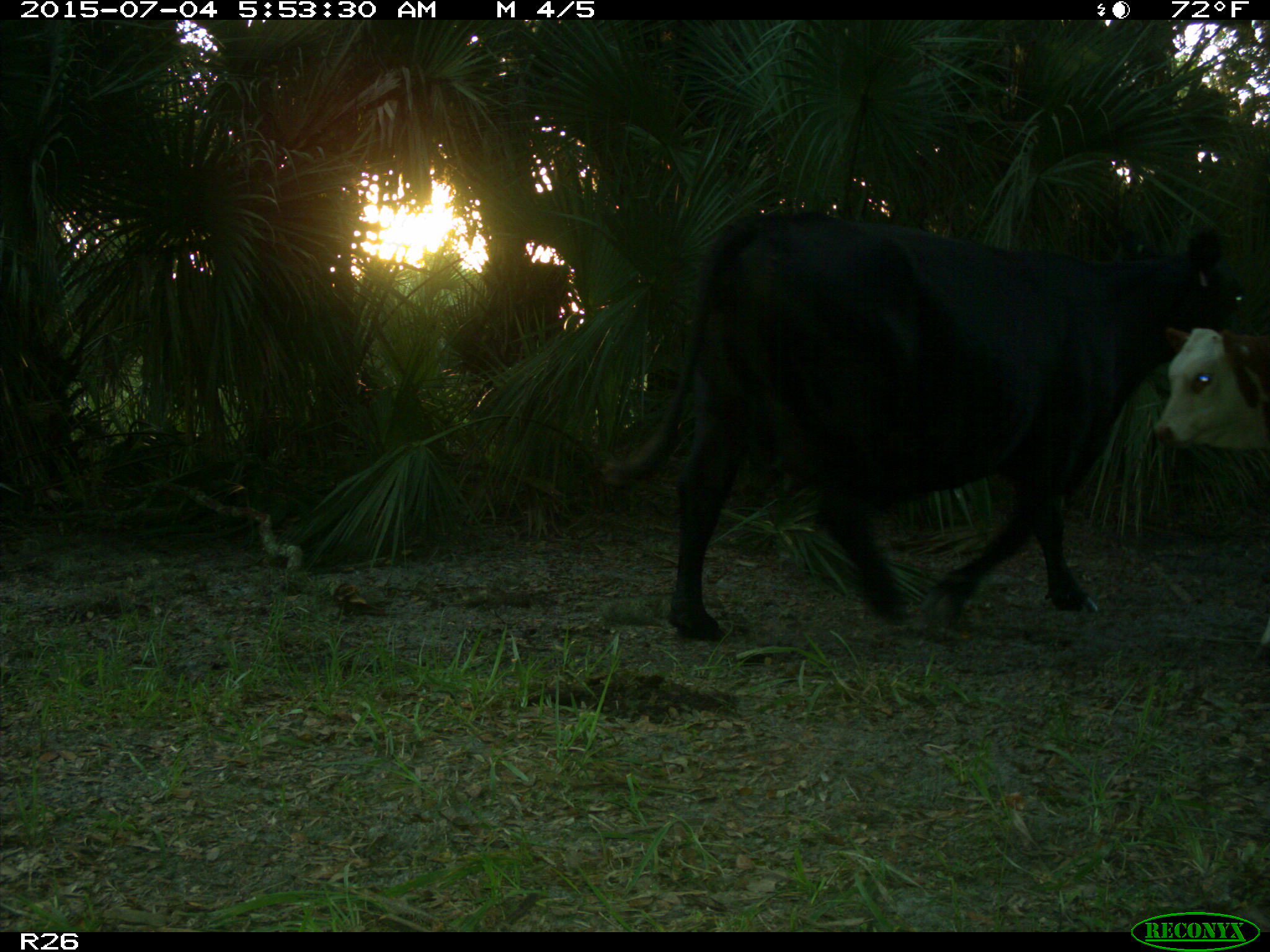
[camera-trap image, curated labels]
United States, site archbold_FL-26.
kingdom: Animalia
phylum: Chordata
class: Mammalia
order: Artiodactyla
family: Bovidae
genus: Bos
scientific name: Bos taurus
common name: domestic cow